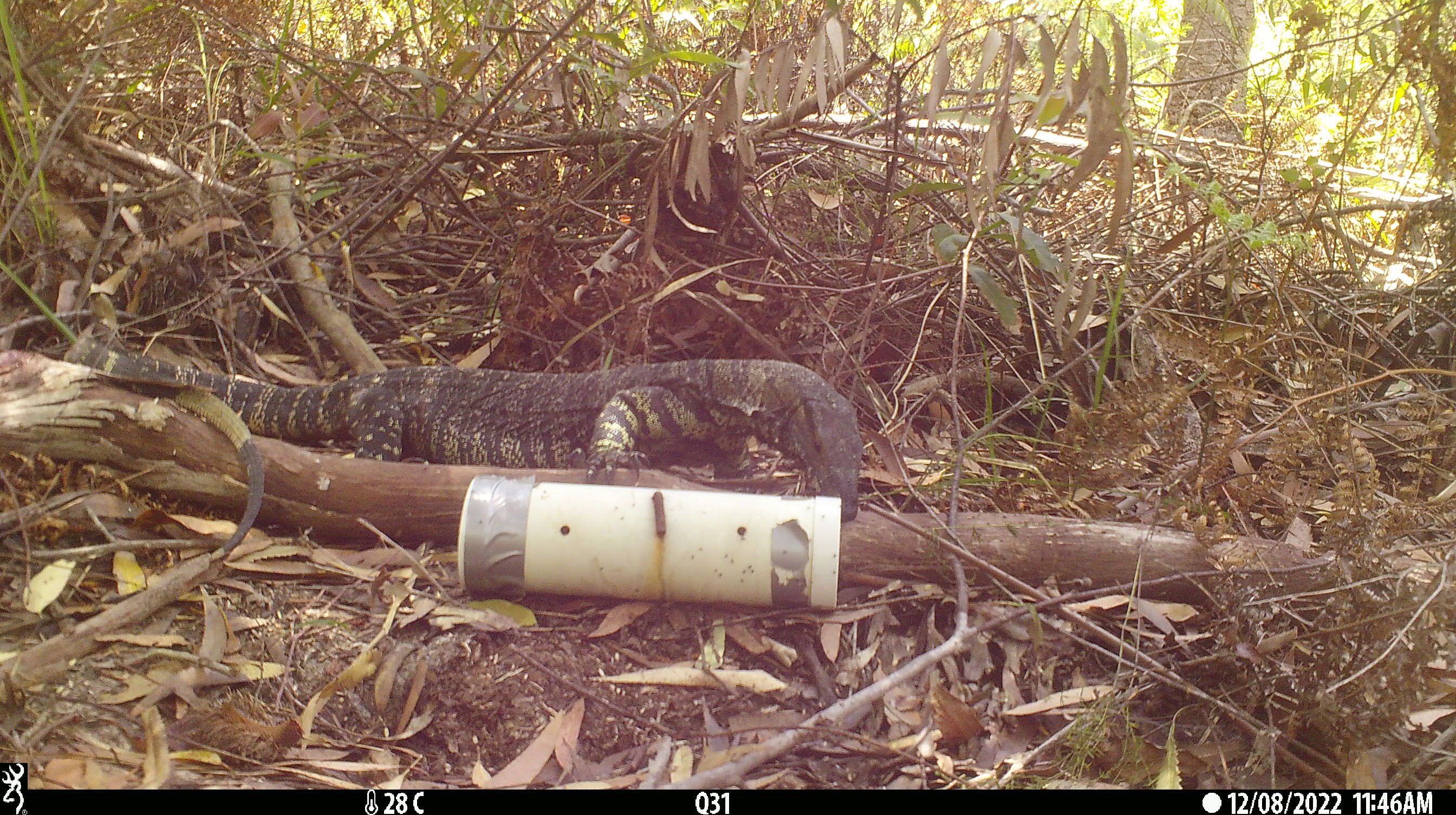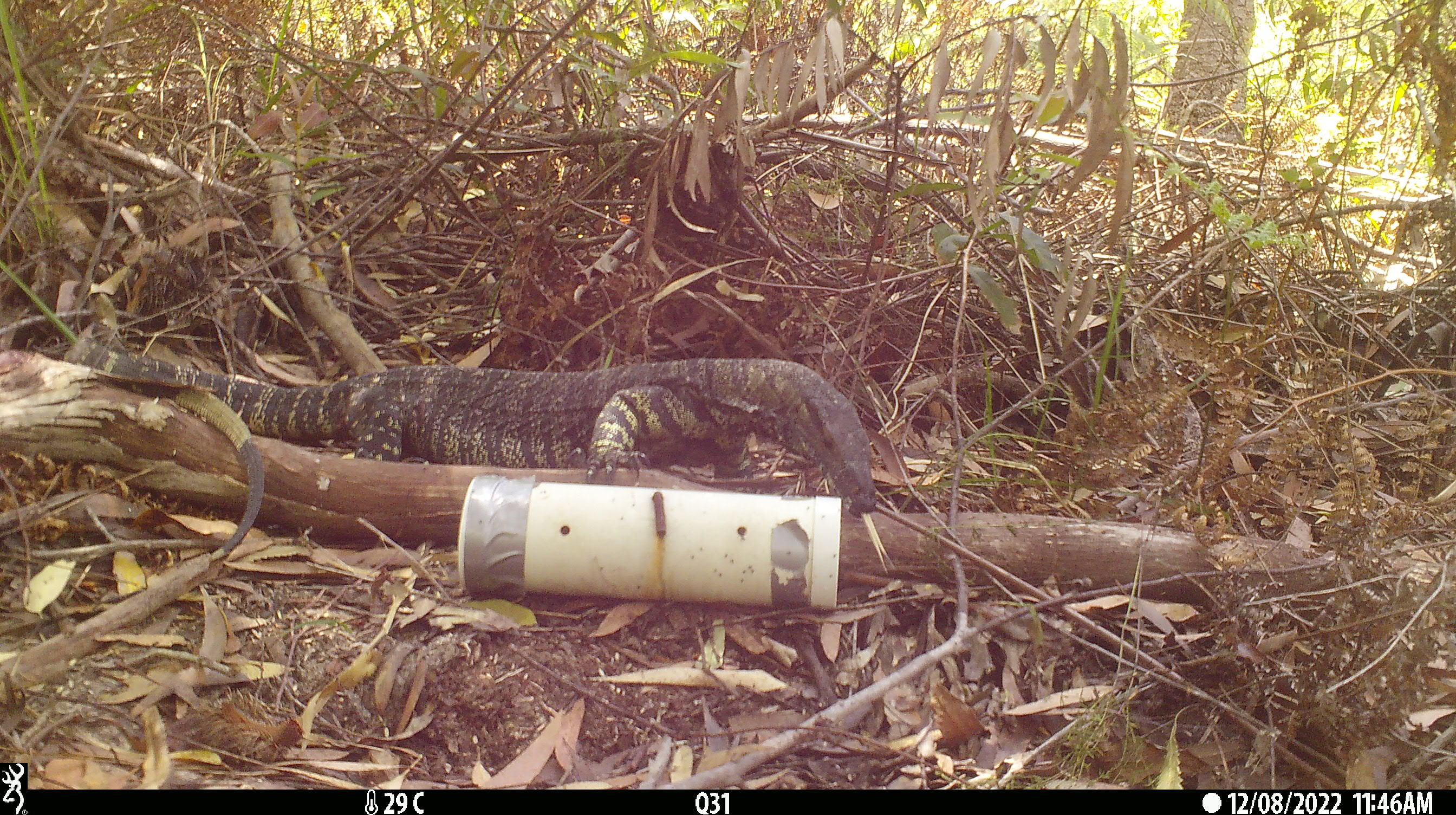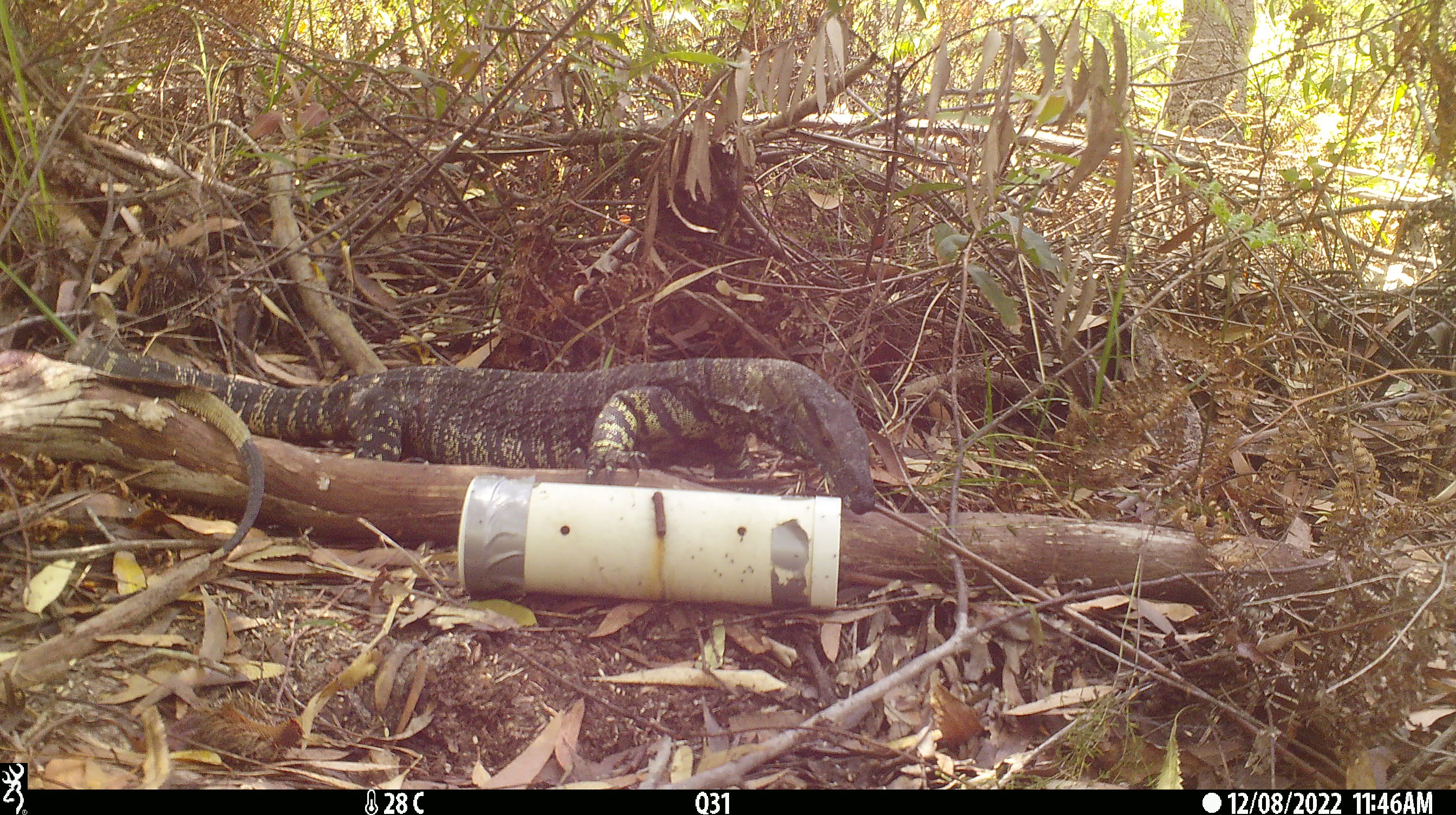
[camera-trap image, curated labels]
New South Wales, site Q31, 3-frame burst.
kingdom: Animalia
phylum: Chordata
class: Reptilia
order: Squamata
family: Varanidae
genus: Varanus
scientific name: Varanus varius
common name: lace monitor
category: goanna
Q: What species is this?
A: Goanna (lace monitor) (Varanus varius).